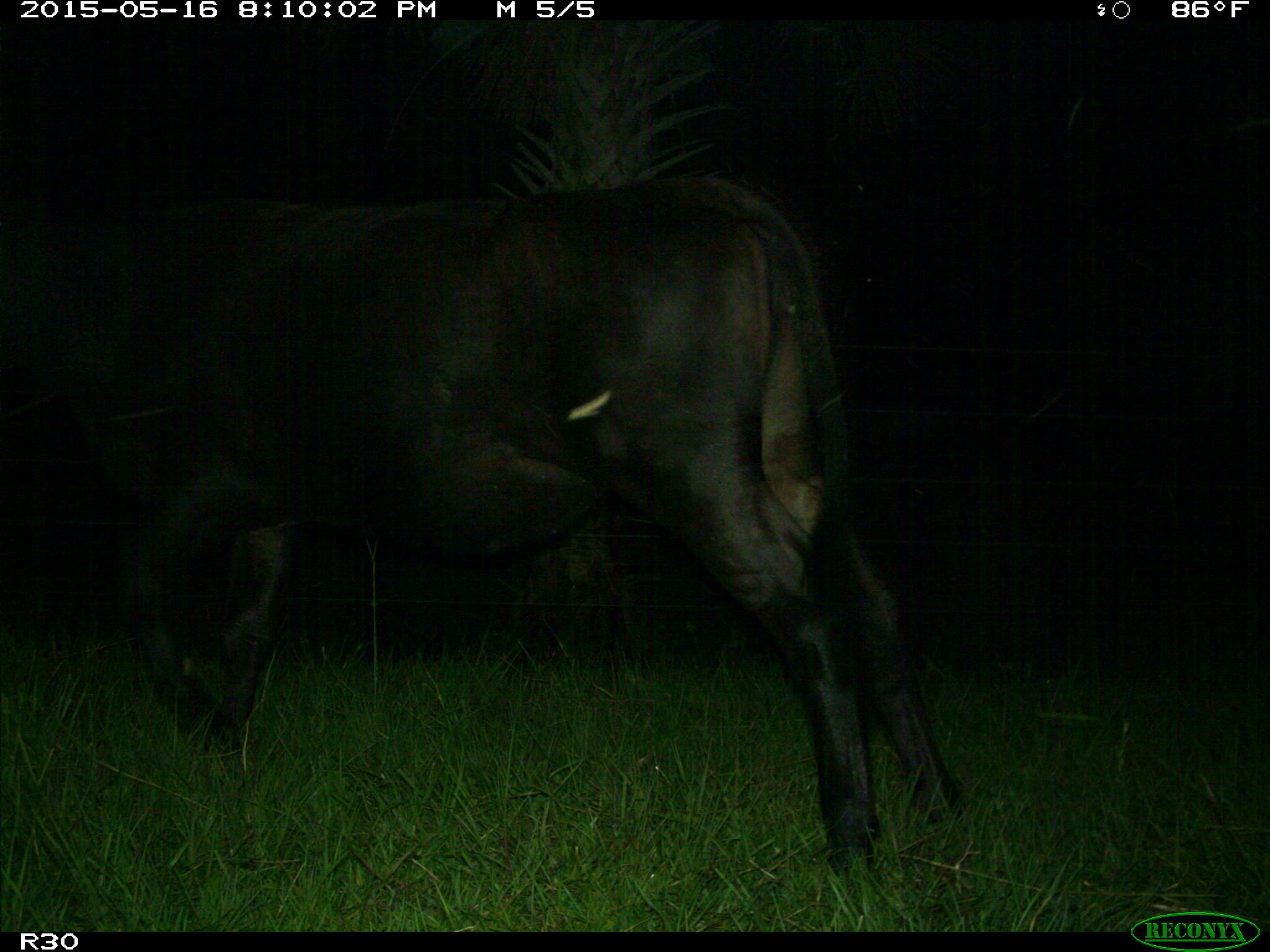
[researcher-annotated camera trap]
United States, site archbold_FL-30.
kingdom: Animalia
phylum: Chordata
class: Mammalia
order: Artiodactyla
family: Bovidae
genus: Bos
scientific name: Bos taurus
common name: domestic cow